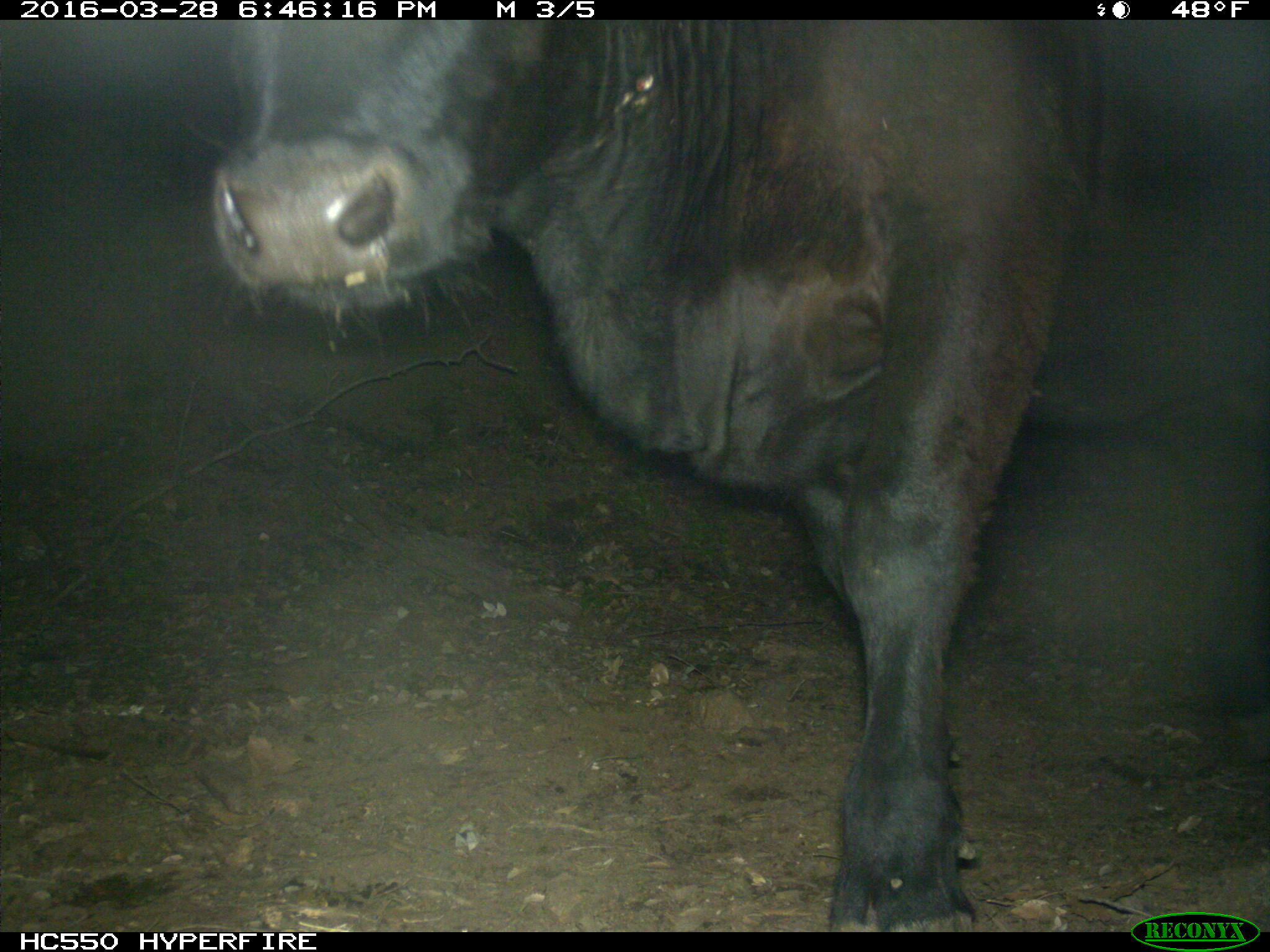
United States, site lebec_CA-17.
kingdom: Animalia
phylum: Chordata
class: Mammalia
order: Artiodactyla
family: Bovidae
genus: Bos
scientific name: Bos taurus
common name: domestic cow